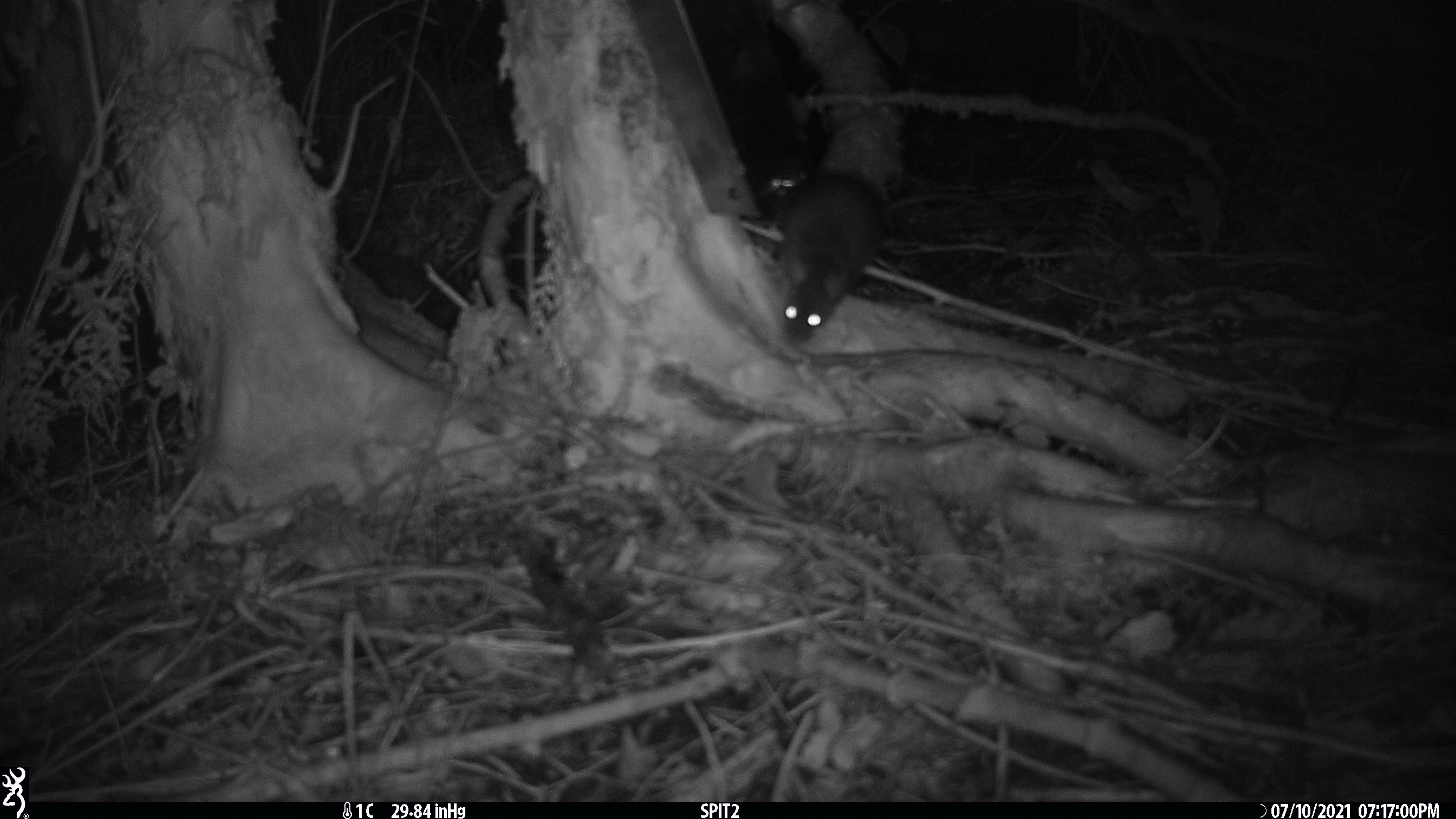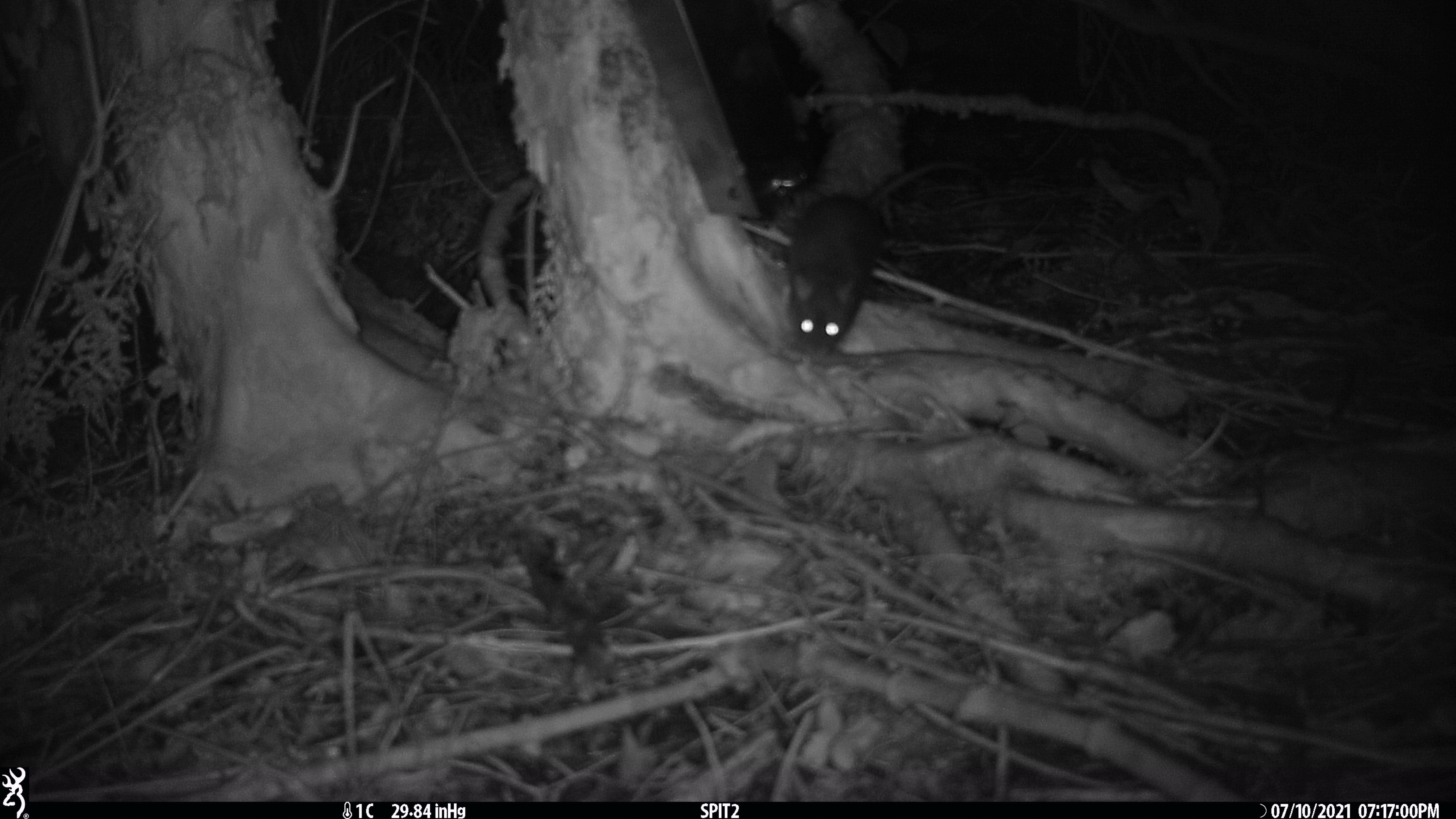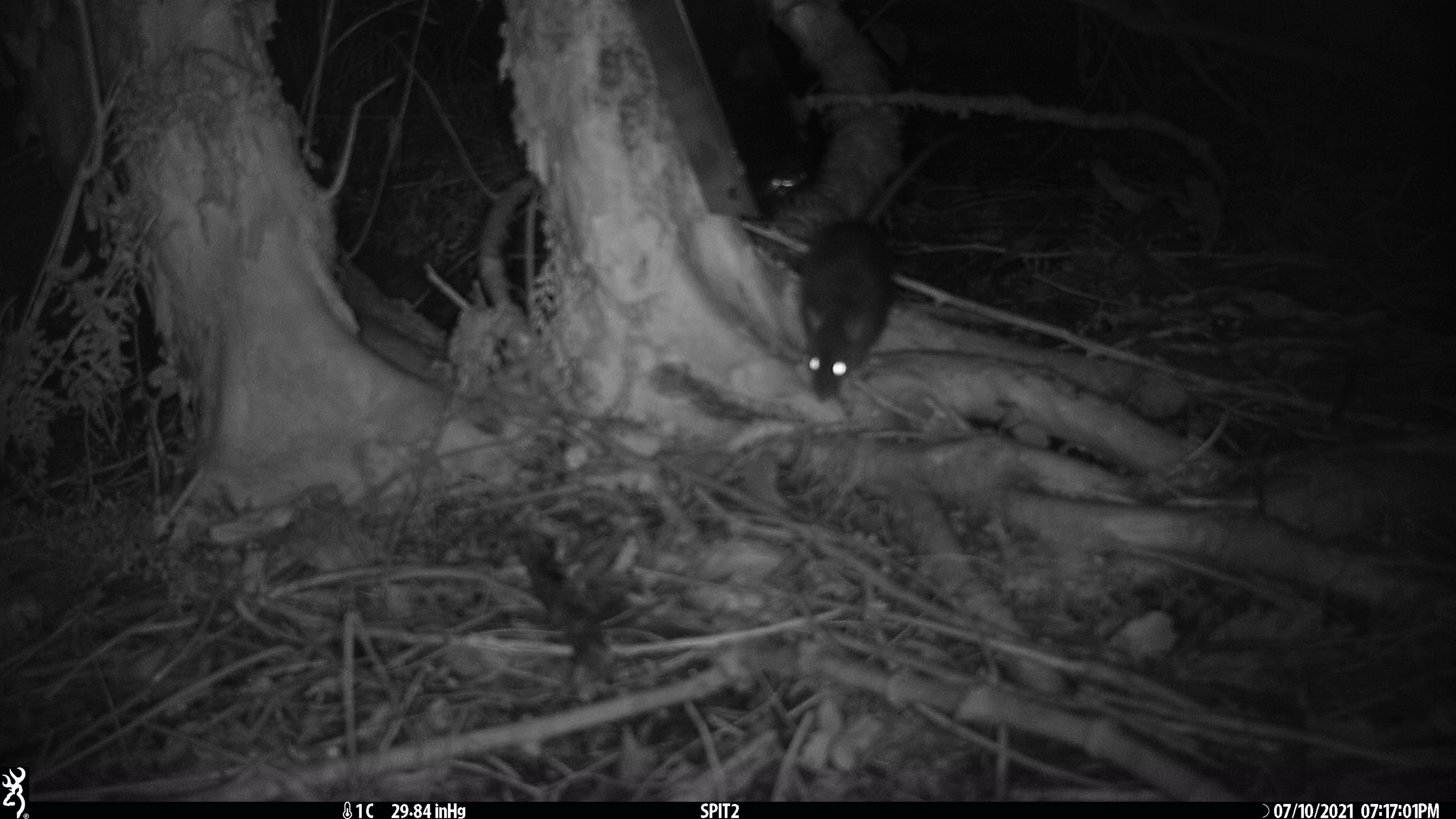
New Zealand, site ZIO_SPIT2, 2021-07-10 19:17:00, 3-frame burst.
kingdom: Animalia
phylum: Chordata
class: Mammalia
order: Rodentia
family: Muridae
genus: Rattus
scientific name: Rattus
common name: rat